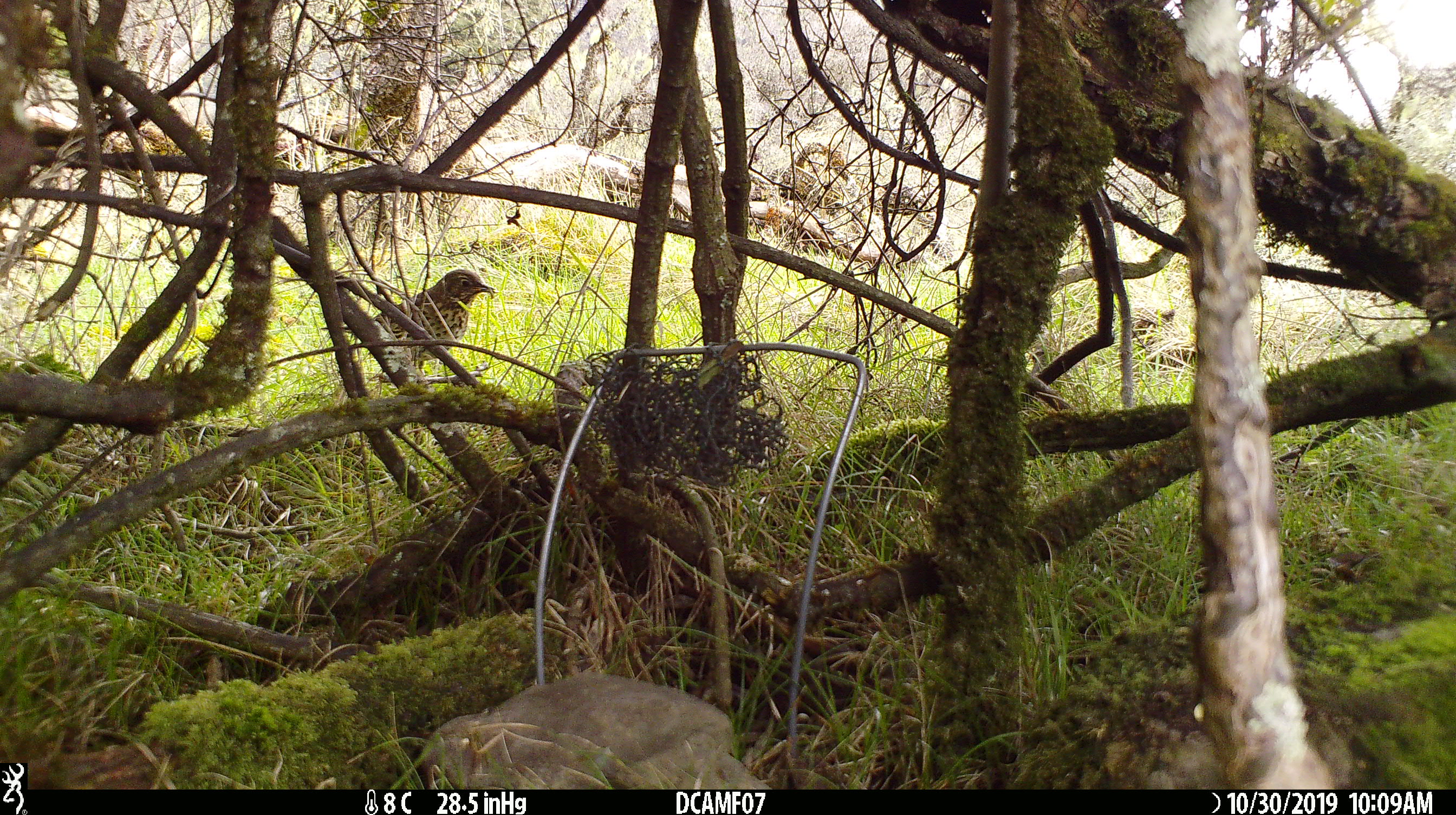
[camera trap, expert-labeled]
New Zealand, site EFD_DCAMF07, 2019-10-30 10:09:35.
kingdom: Animalia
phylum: Chordata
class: Aves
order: Passeriformes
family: Turdidae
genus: Turdus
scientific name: Turdus philomelos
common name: song thrush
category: thrush